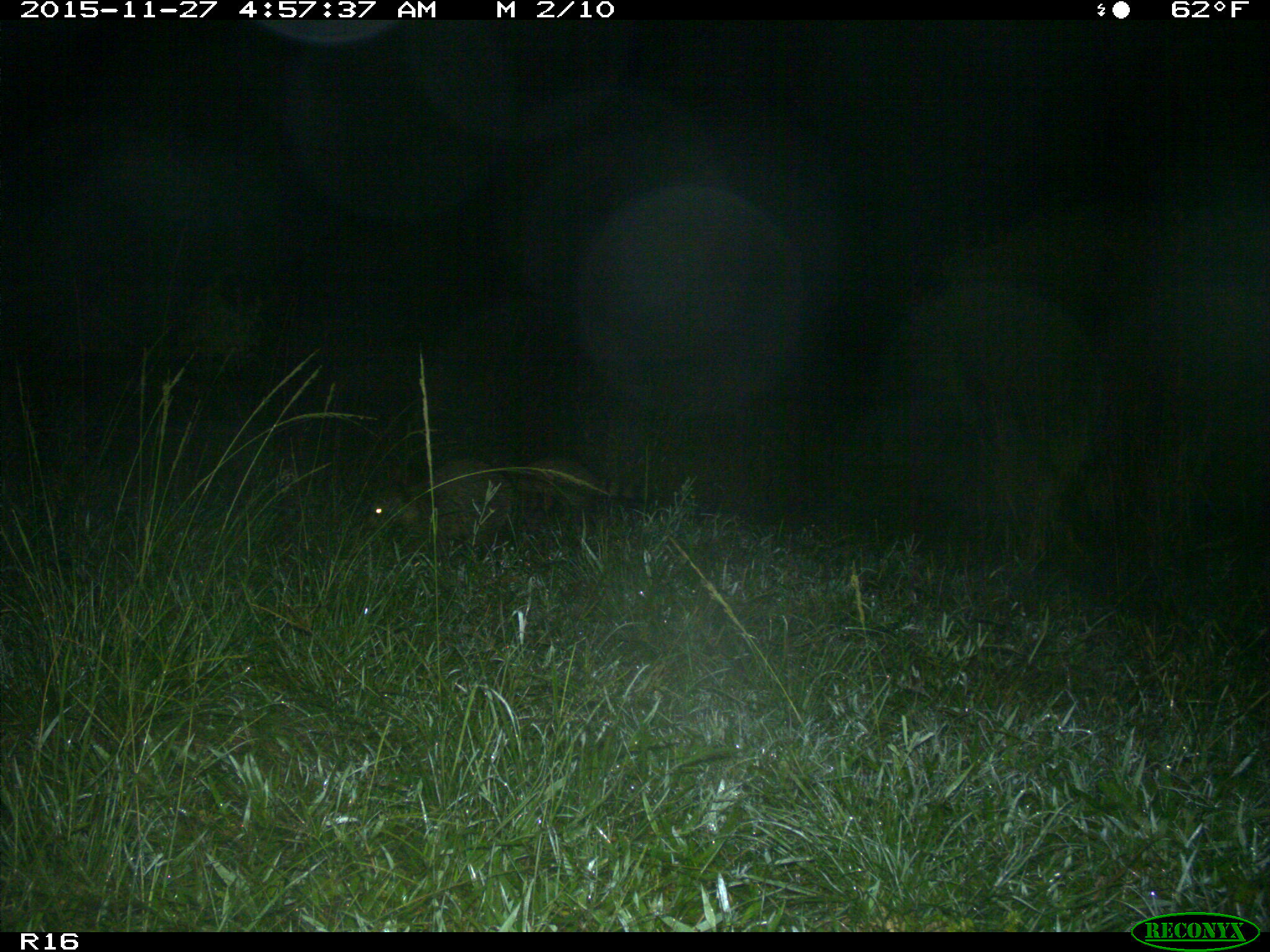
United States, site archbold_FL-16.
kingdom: Animalia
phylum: Chordata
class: Mammalia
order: Carnivora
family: Procyonidae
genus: Procyon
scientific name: Procyon lotor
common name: common raccoon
Procyon lotor (common raccoon).